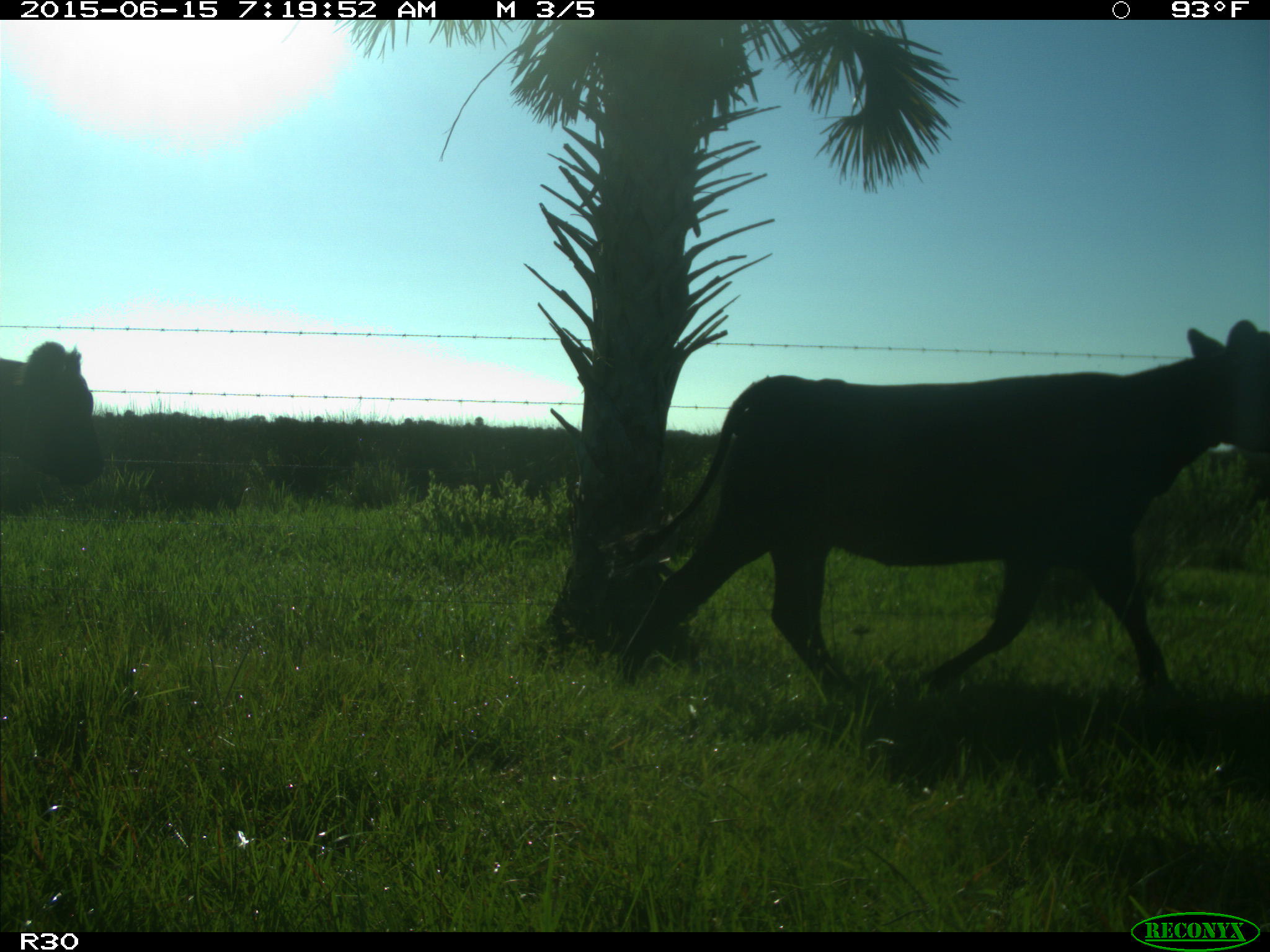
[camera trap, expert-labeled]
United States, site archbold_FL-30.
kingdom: Animalia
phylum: Chordata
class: Mammalia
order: Artiodactyla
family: Bovidae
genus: Bos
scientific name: Bos taurus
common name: domestic cow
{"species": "Bos taurus (domestic cow)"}